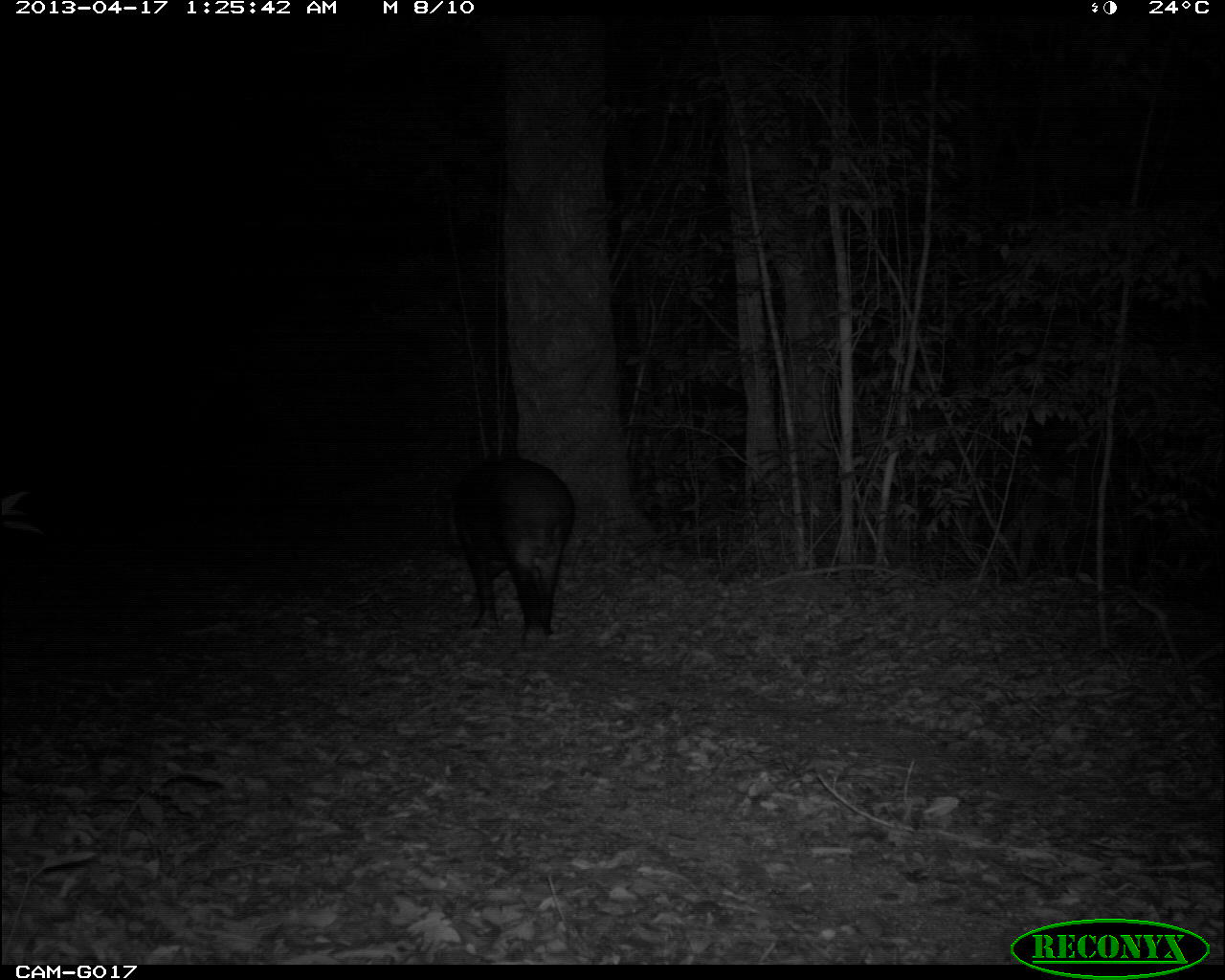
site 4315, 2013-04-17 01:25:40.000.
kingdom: Animalia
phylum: Chordata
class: Mammalia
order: Perissodactyla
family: Tapiridae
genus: Tapirus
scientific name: Tapirus bairdii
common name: baird's tapir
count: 1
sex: male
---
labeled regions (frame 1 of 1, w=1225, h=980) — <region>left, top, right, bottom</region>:
tapirus bairdii: <region>451, 457, 575, 650</region>